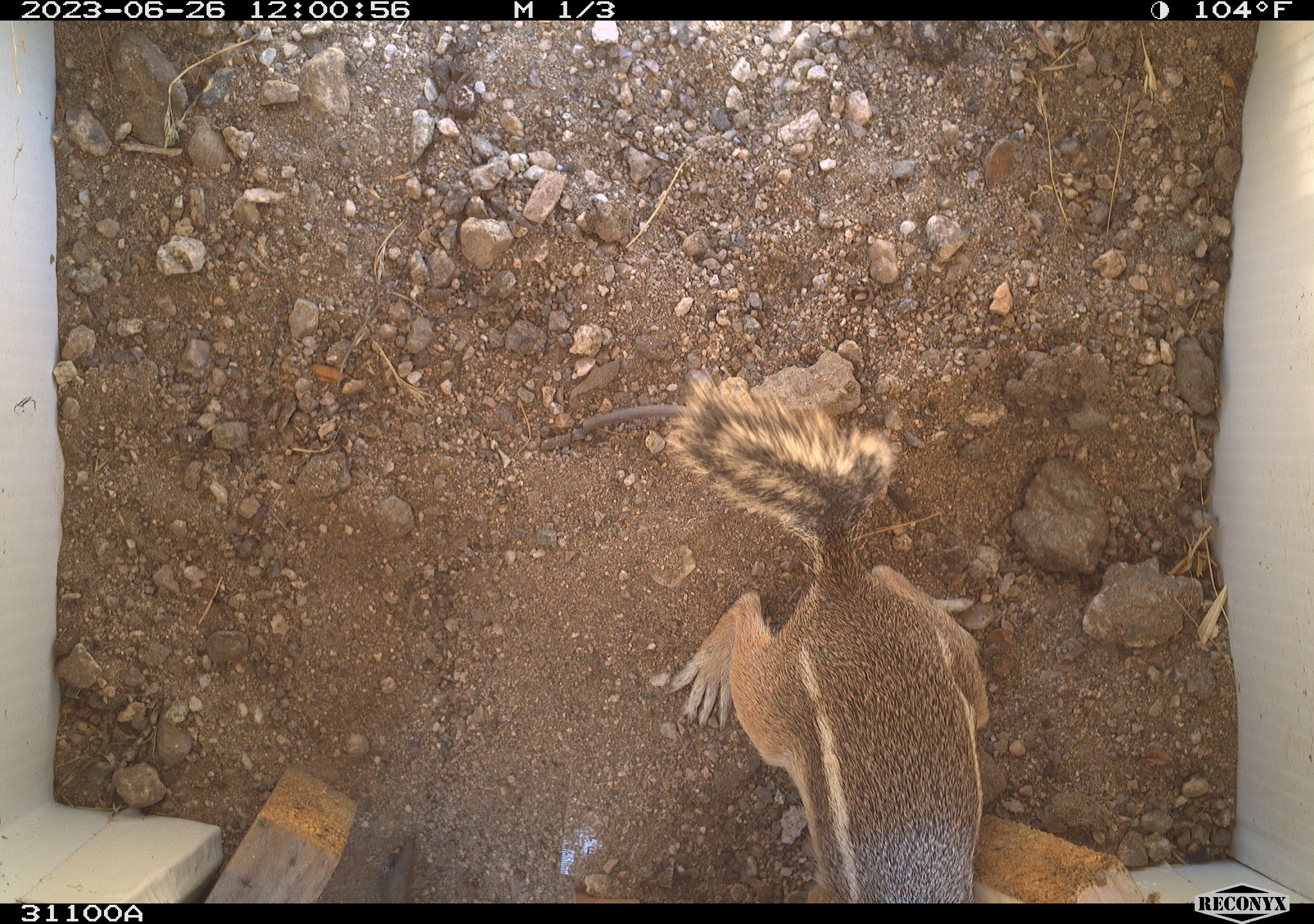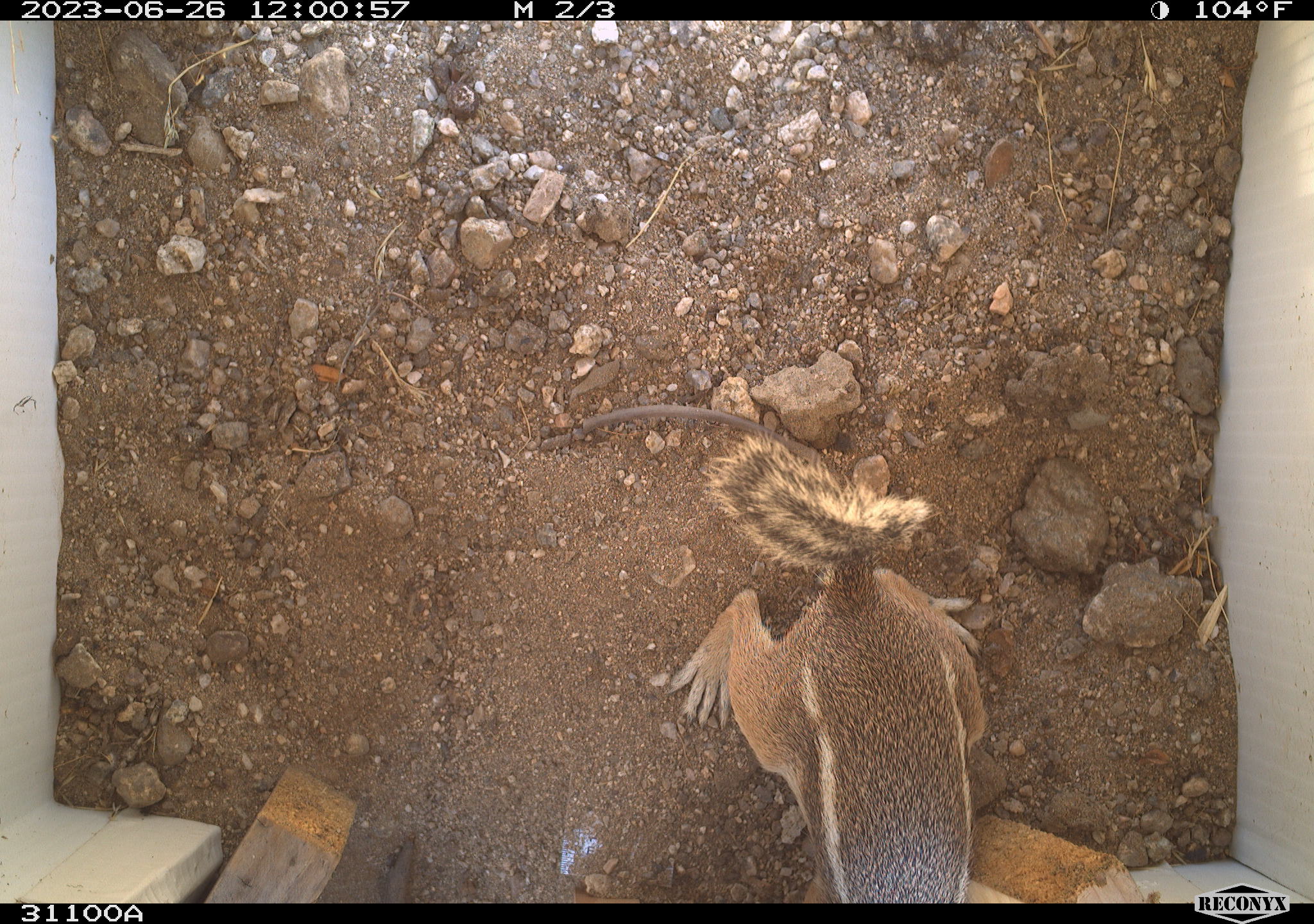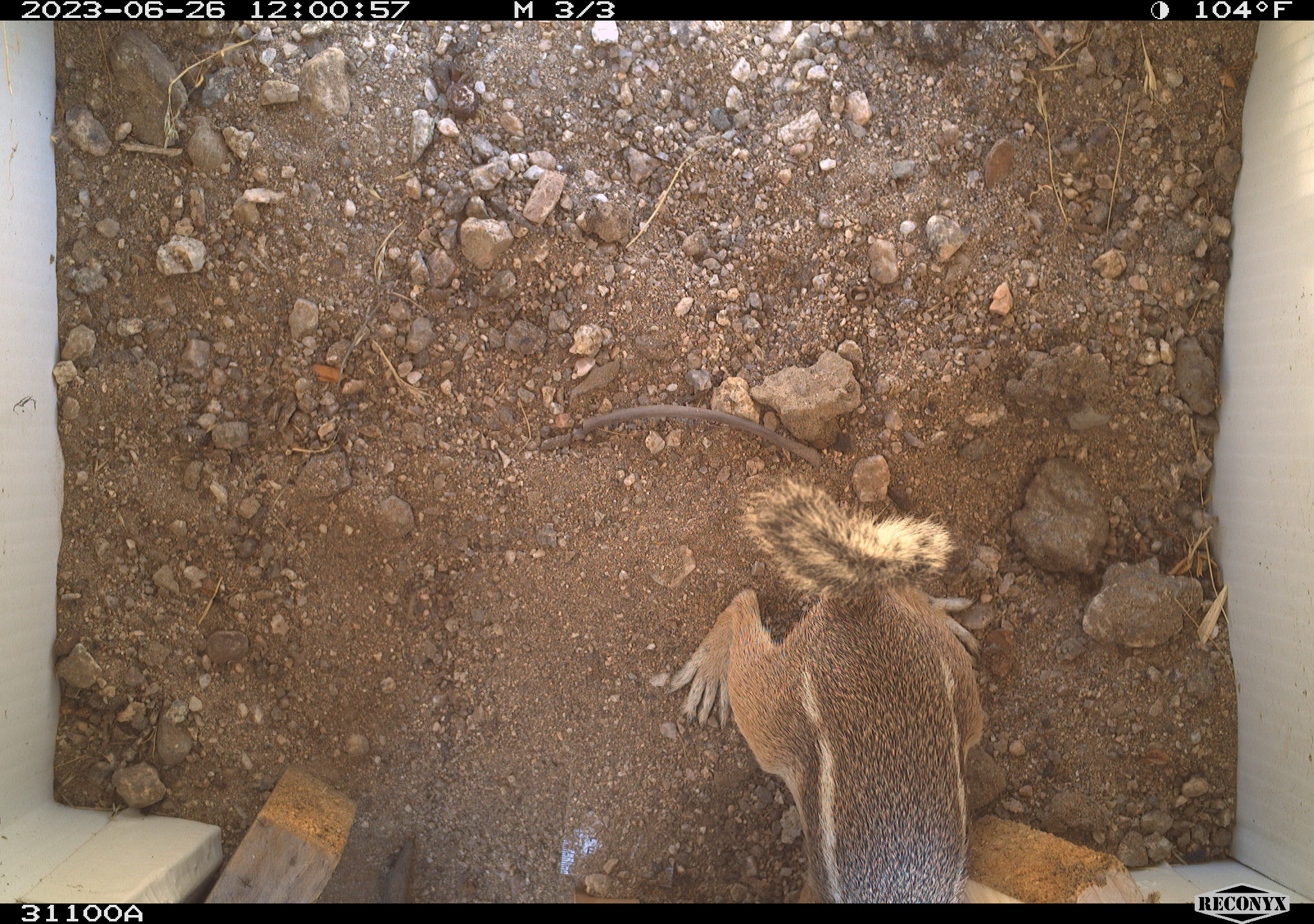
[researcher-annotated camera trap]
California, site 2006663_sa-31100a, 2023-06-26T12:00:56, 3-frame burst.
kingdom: Animalia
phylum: Chordata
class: Mammalia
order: Rodentia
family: Sciuridae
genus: Ammospermophilus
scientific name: Ammospermophilus leucurus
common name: white-tailed antelope squirrel